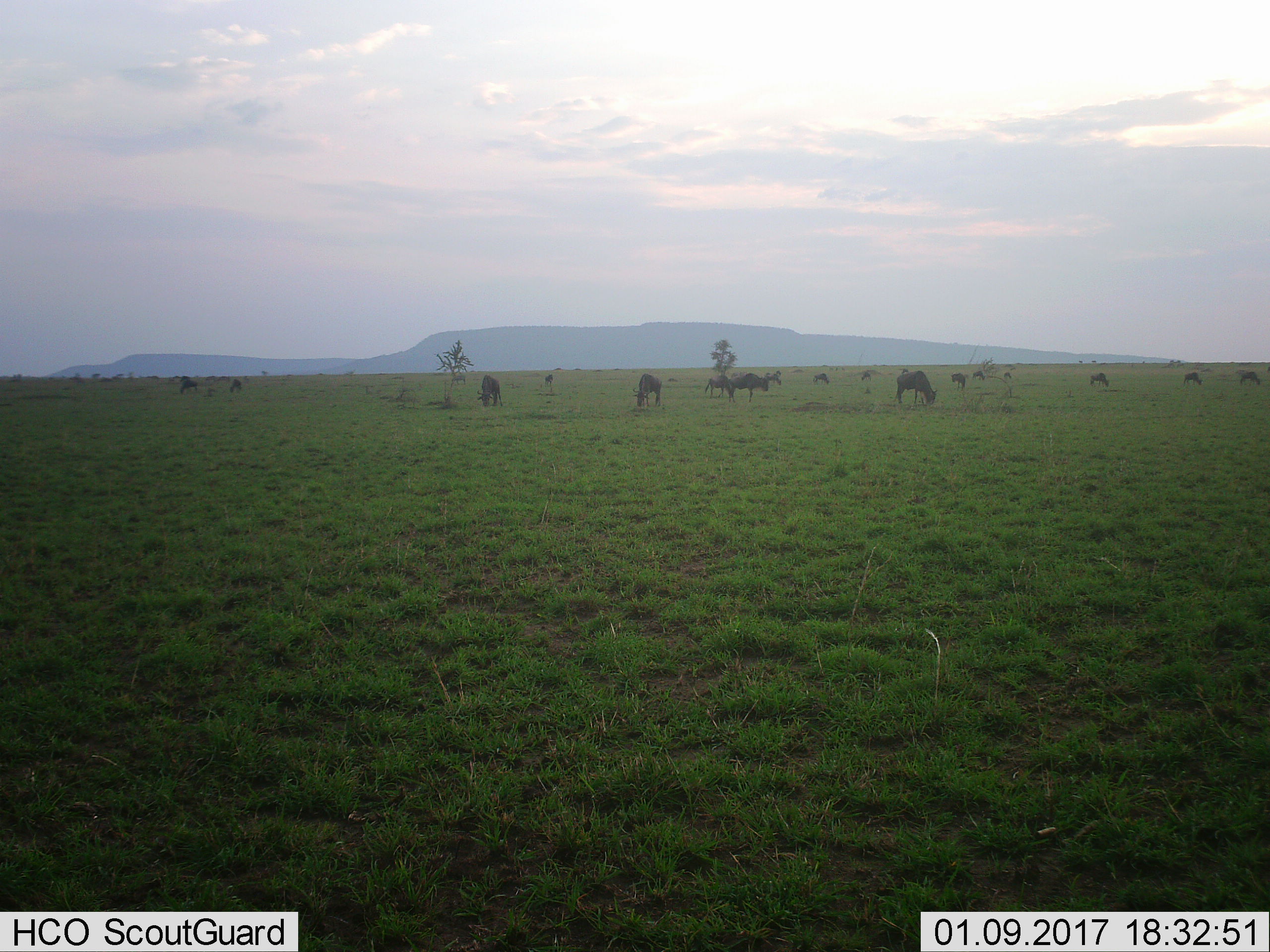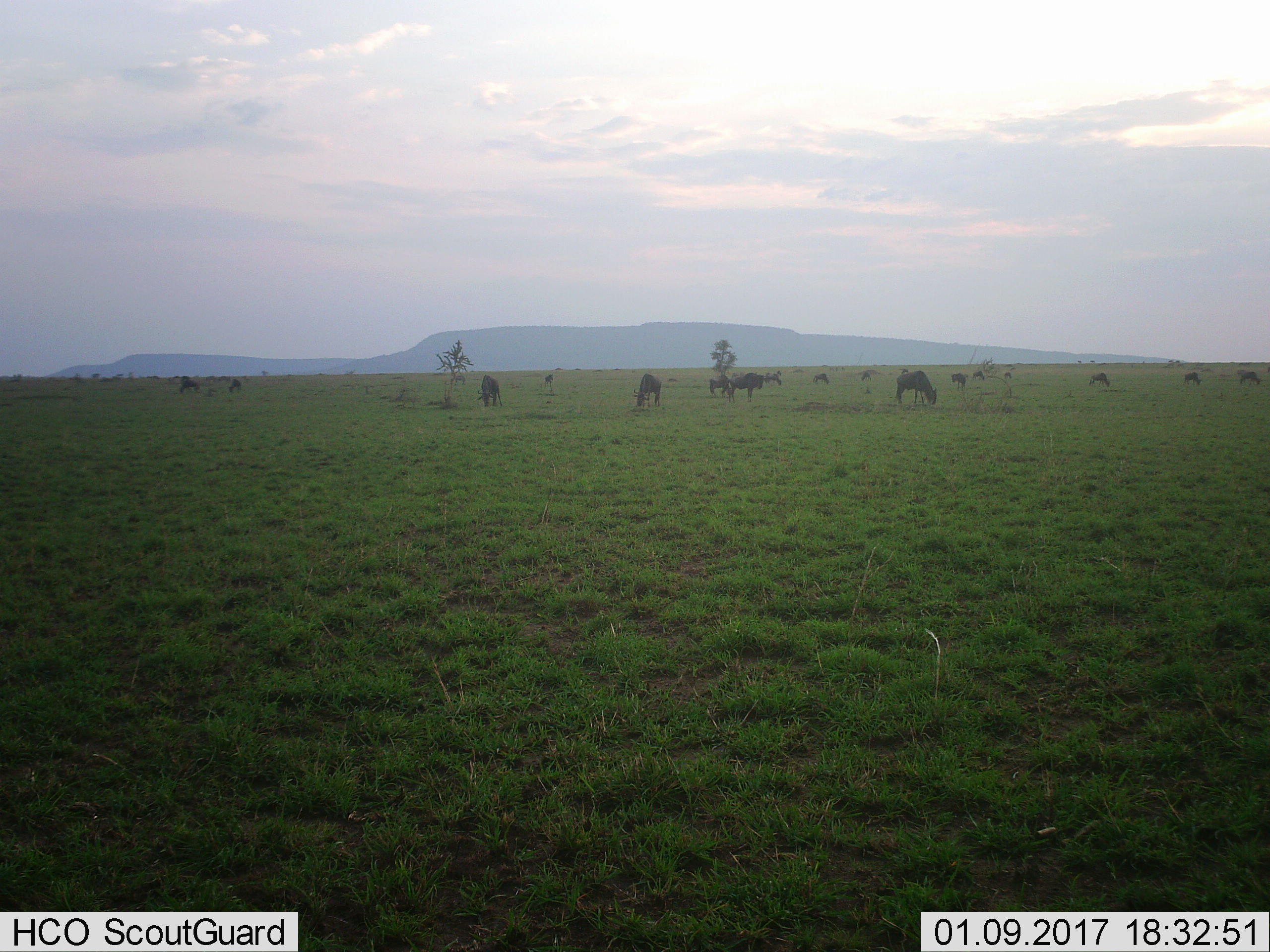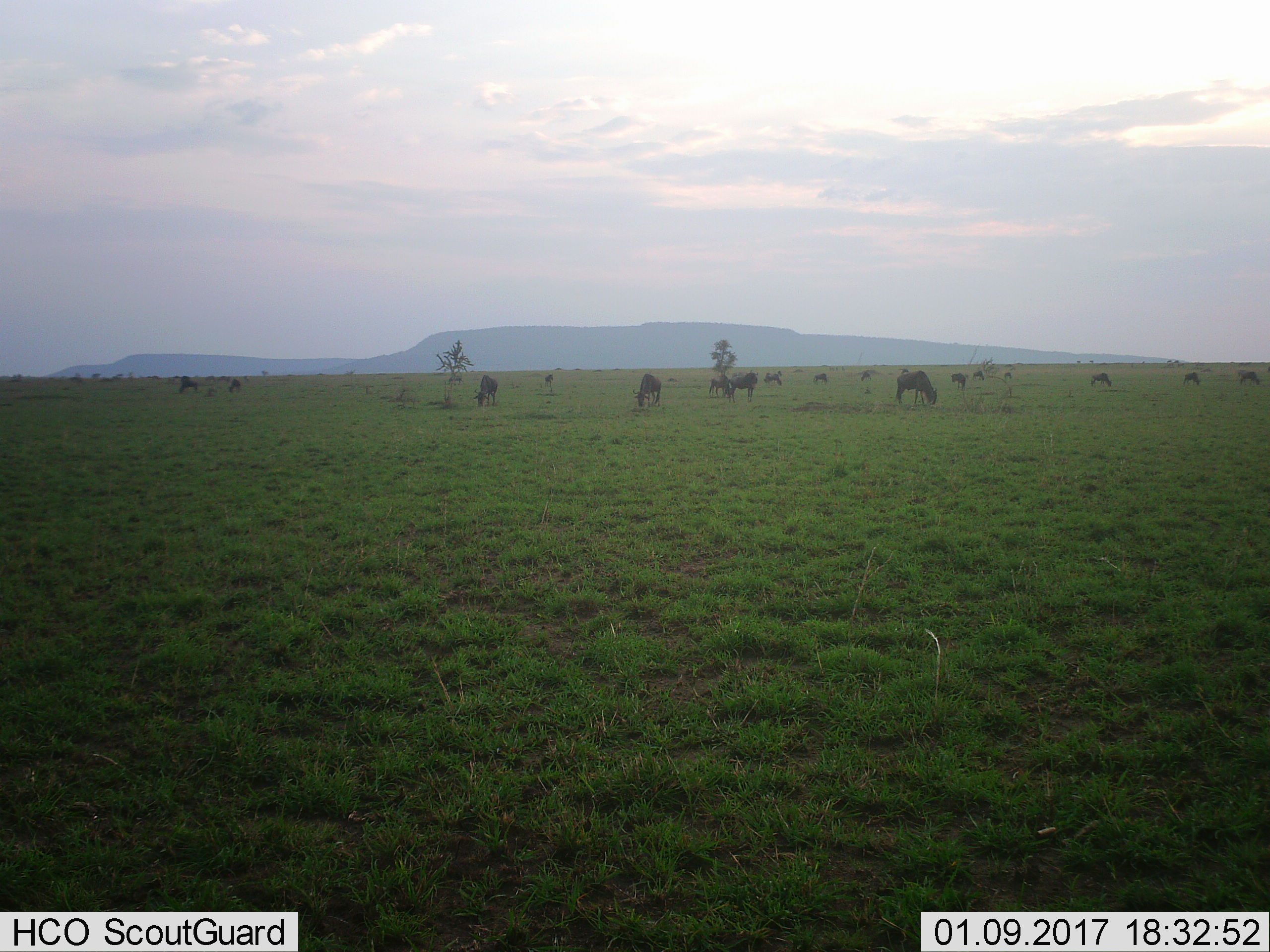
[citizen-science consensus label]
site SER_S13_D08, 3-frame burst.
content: unidentified animal